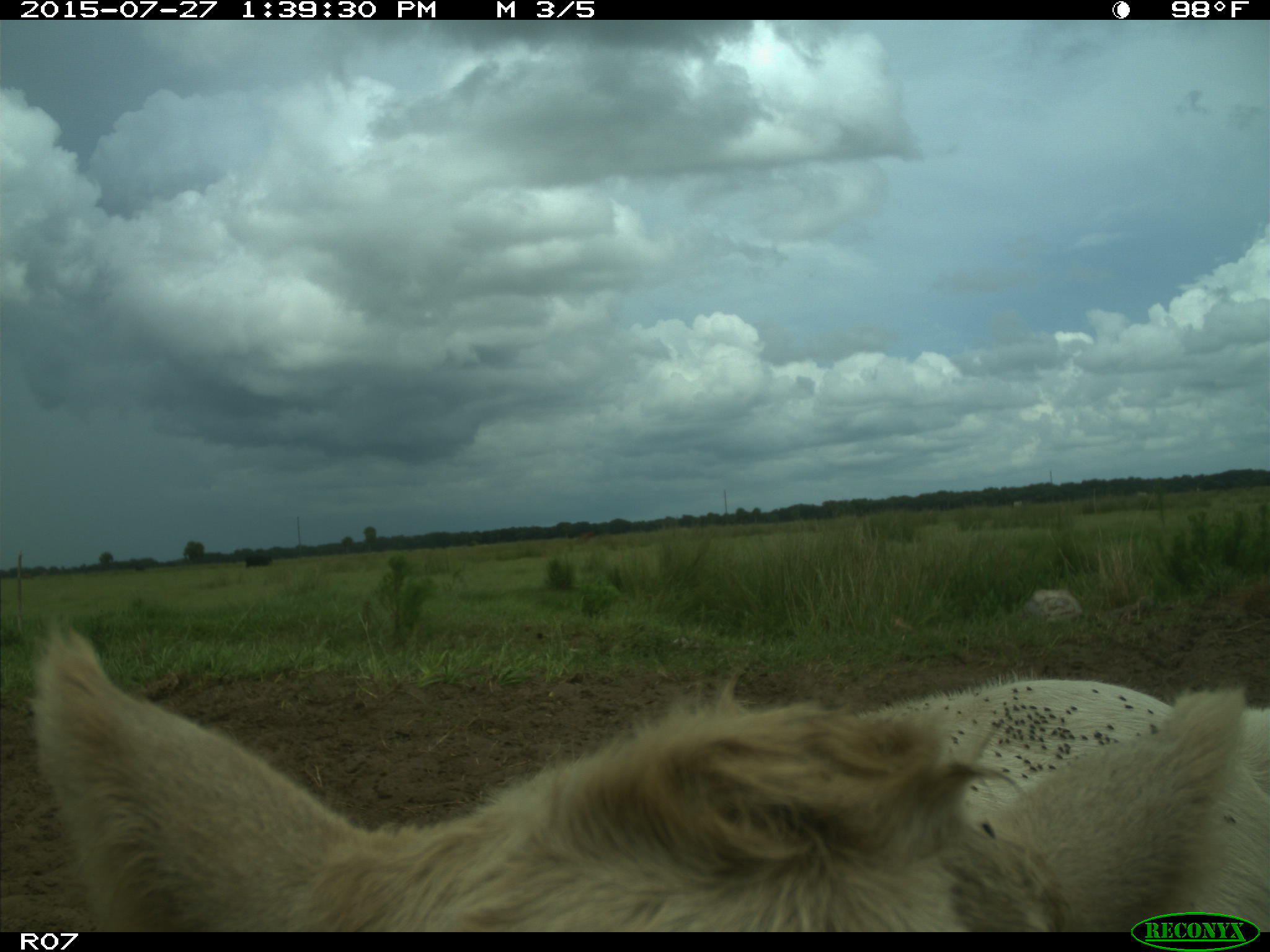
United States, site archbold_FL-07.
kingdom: Animalia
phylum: Chordata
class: Mammalia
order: Artiodactyla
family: Bovidae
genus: Bos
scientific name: Bos taurus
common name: domestic cow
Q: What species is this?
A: Bos taurus (domestic cow).